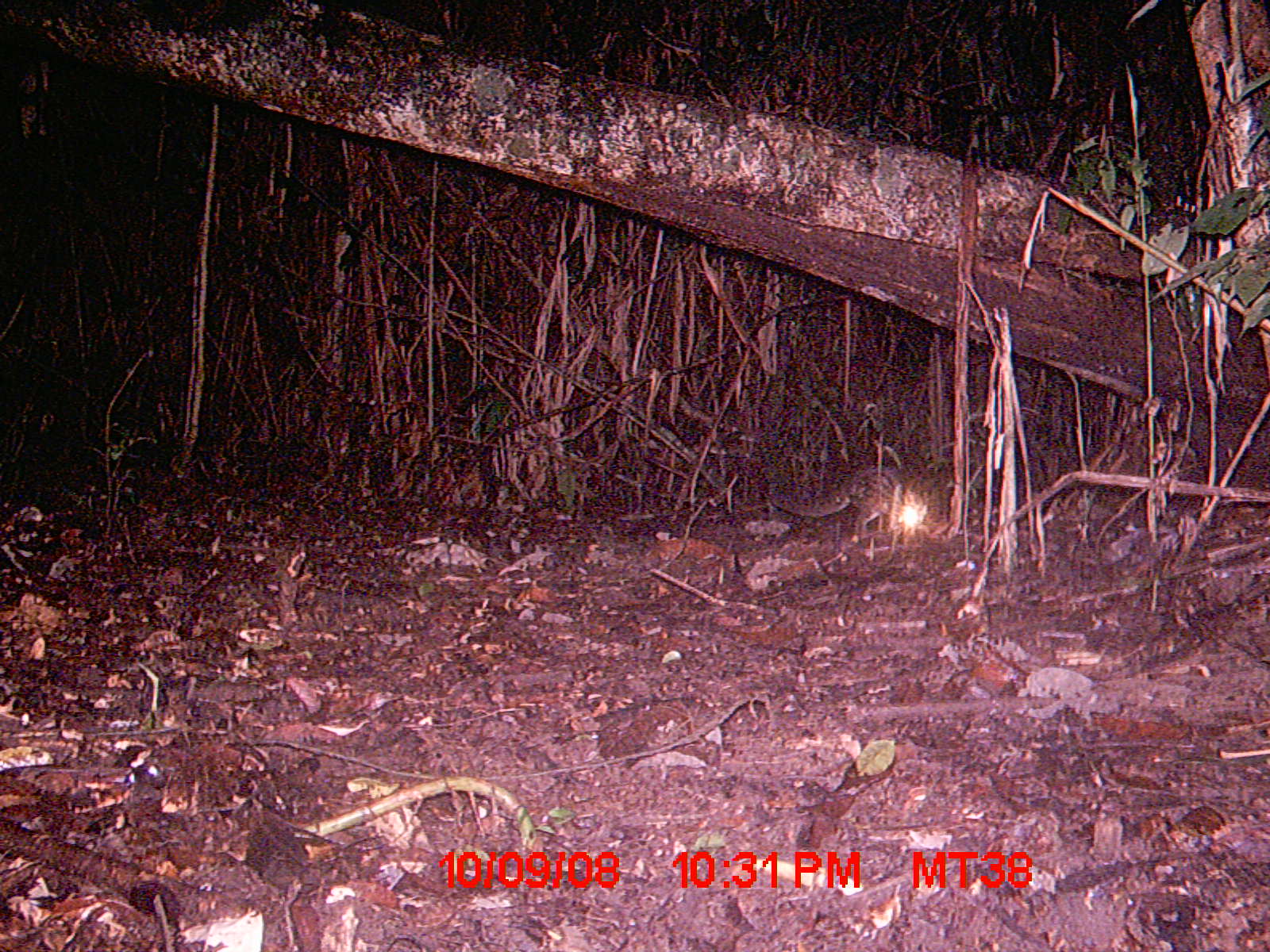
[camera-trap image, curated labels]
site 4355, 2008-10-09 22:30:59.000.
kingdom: Animalia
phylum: Chordata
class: Aves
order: Cuculiformes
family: Cuculidae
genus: Coua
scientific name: Coua serriana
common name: red-breasted coua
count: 1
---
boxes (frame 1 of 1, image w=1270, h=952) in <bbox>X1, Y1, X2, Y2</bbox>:
coua serriana: <bbox>763, 464, 932, 542</bbox>